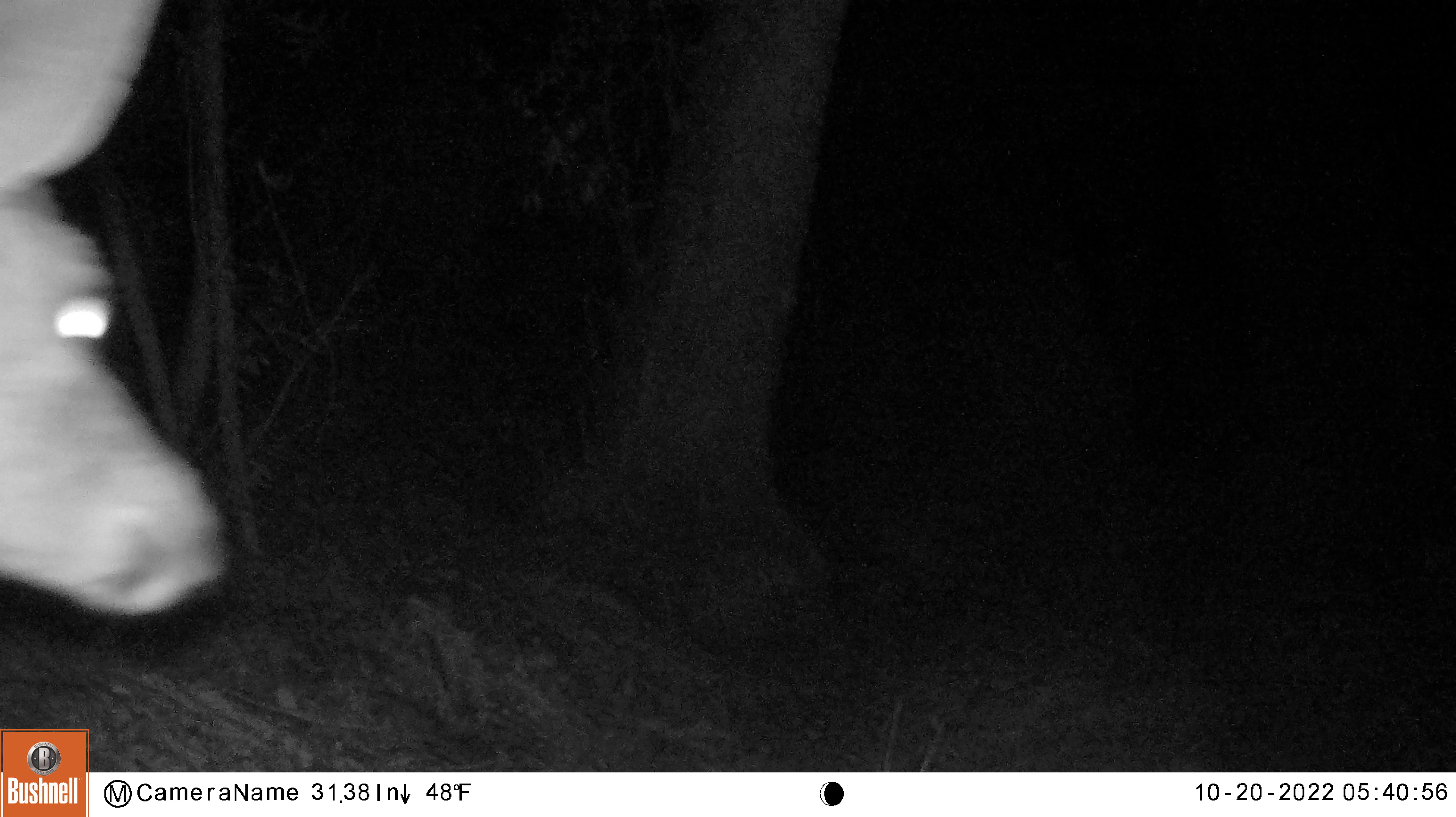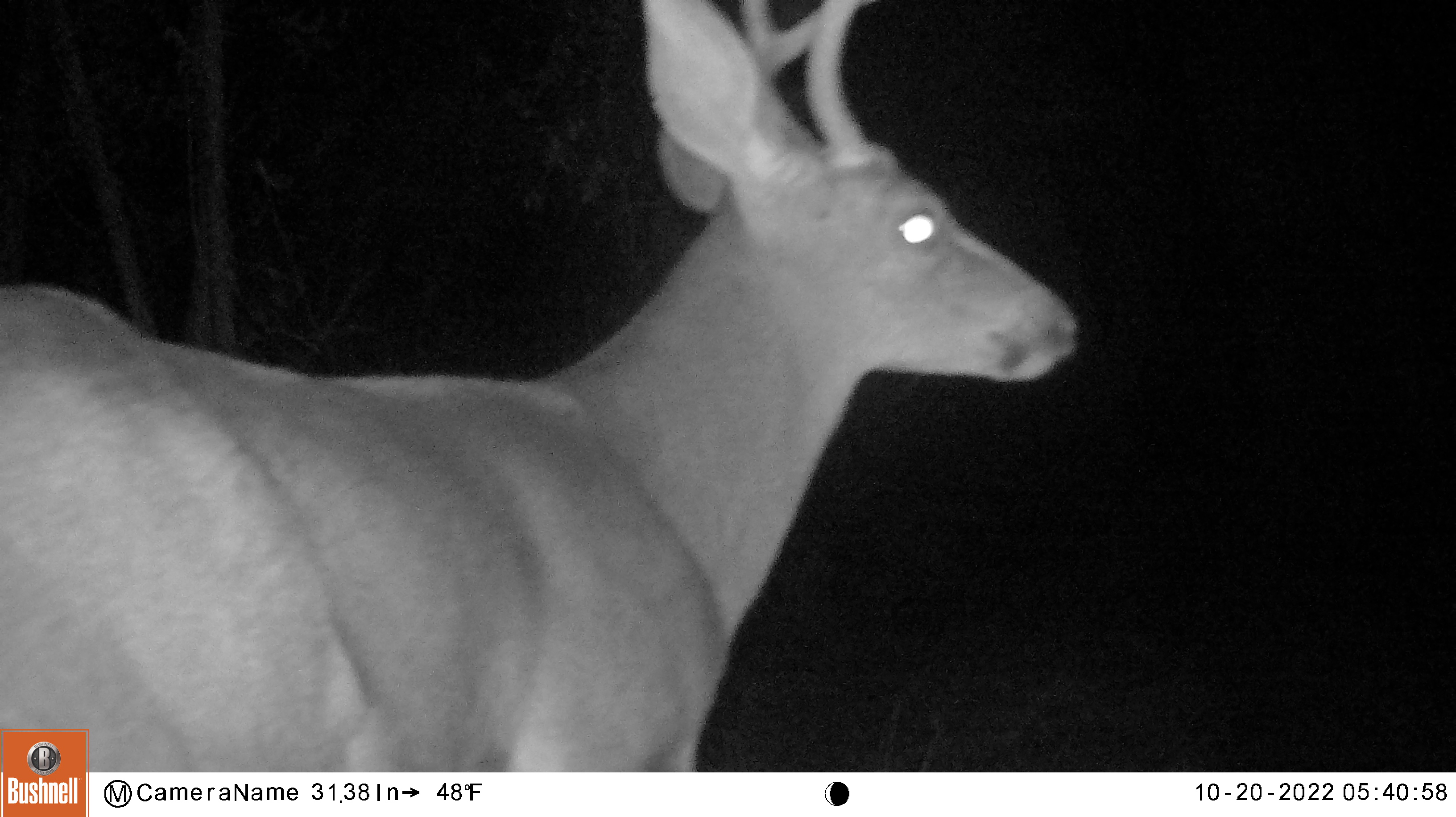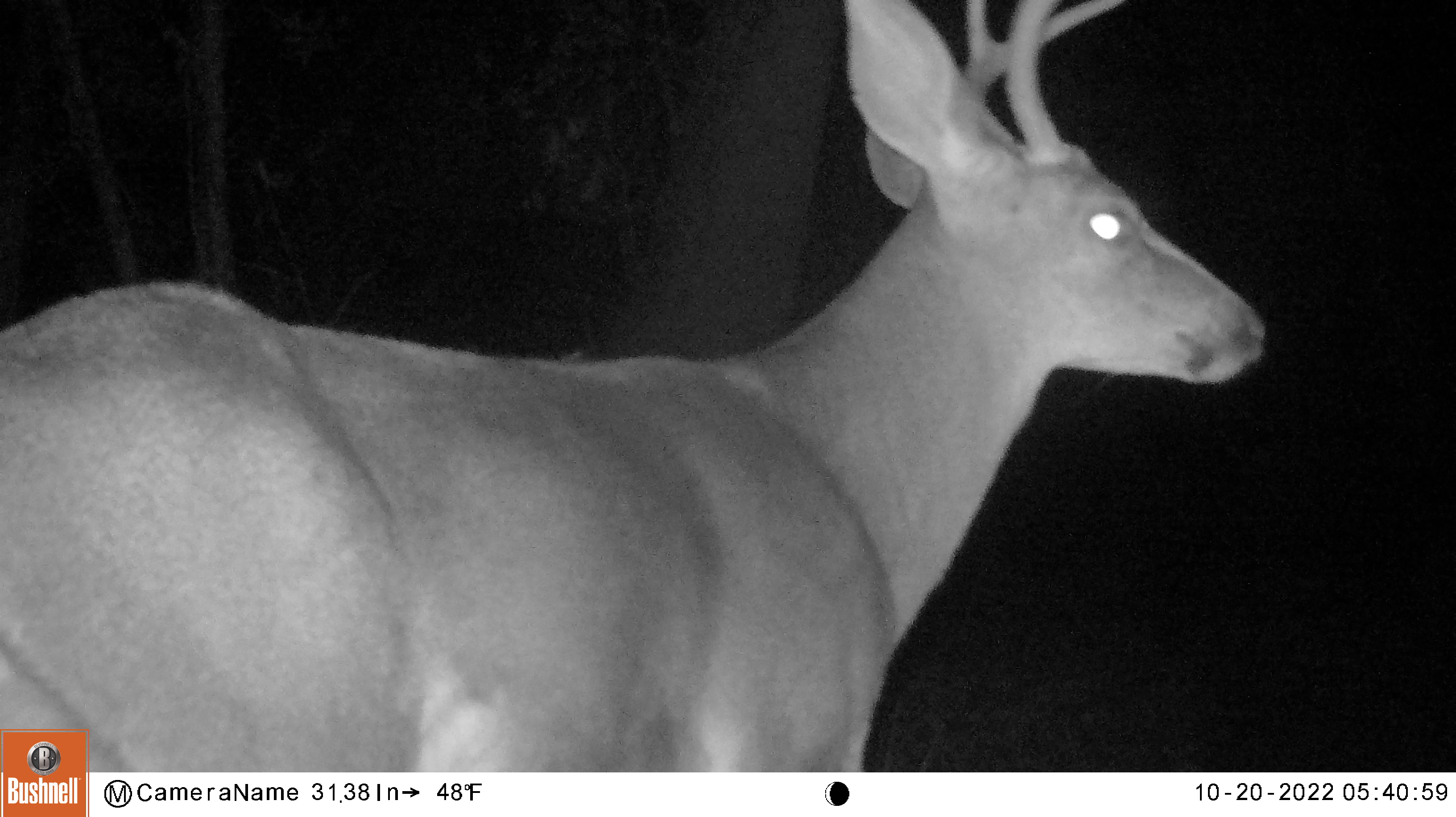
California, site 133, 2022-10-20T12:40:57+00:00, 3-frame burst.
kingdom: Animalia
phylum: Chordata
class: Mammalia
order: Artiodactyla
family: Cervidae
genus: Odocoileus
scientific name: Odocoileus hemionus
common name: mule deer